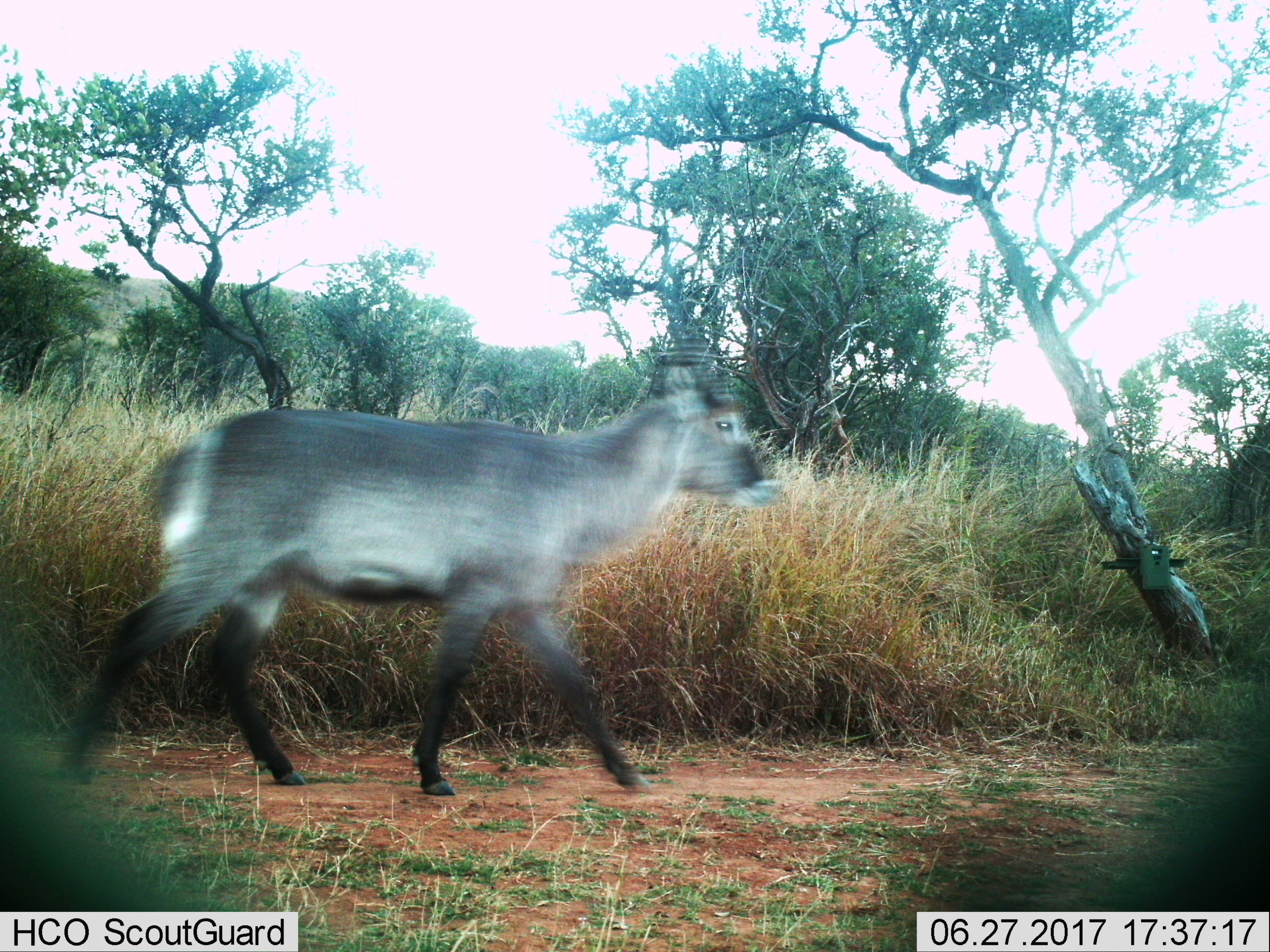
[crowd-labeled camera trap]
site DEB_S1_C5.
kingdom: Animalia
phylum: Chordata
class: Mammalia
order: Artiodactyla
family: Bovidae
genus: Kobus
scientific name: Kobus ellipsiprymnus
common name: waterbuck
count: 1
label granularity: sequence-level